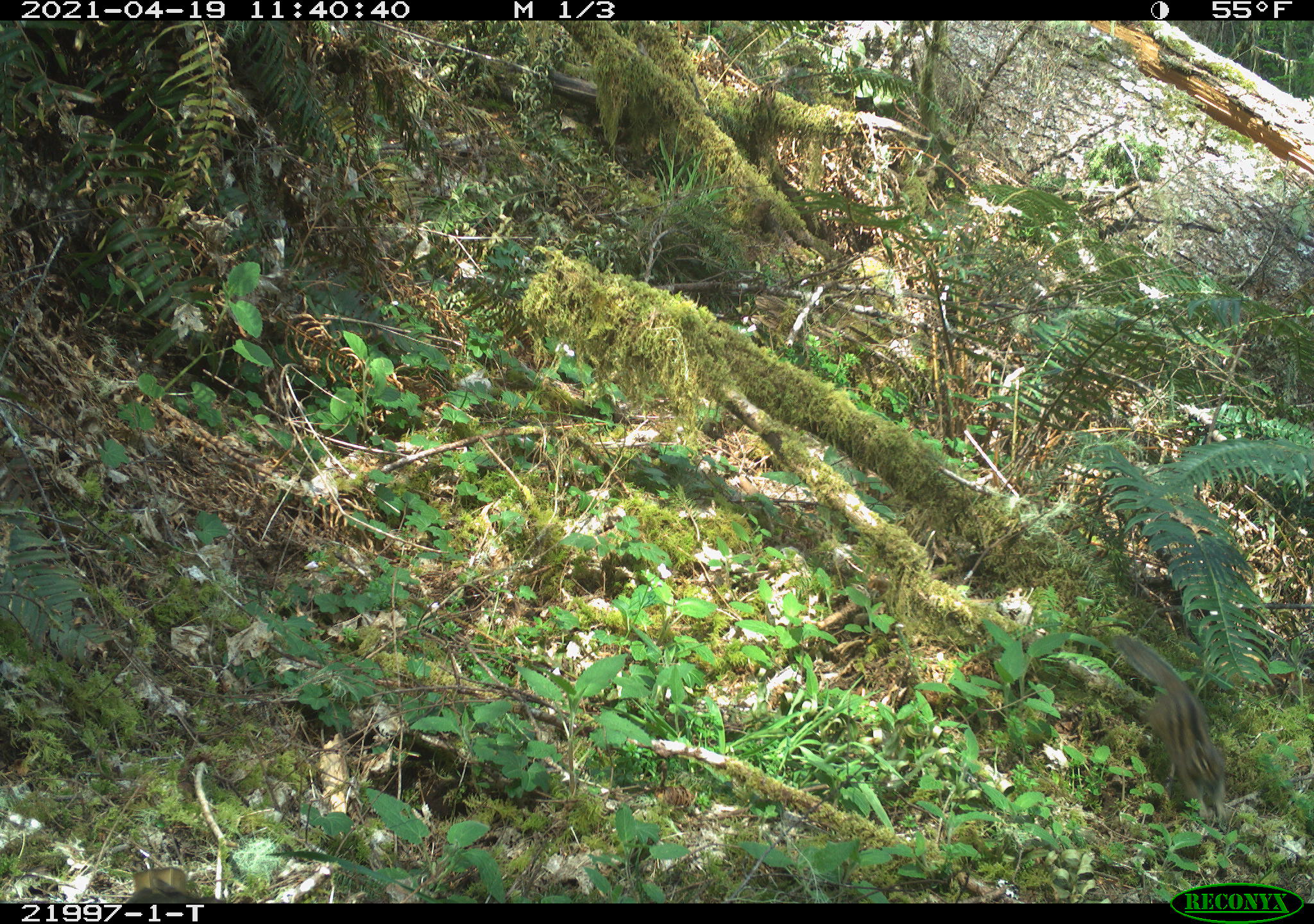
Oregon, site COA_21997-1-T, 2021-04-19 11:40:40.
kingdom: Animalia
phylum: Chordata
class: Mammalia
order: Rodentia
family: Sciuridae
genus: Neotamias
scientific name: Neotamias townsendii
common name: townsend's chipmunk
Townsend's chipmunk (Neotamias townsendii).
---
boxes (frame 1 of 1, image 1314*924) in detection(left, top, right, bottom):
townsend's chipmunk: detection(1087, 623, 1260, 842)